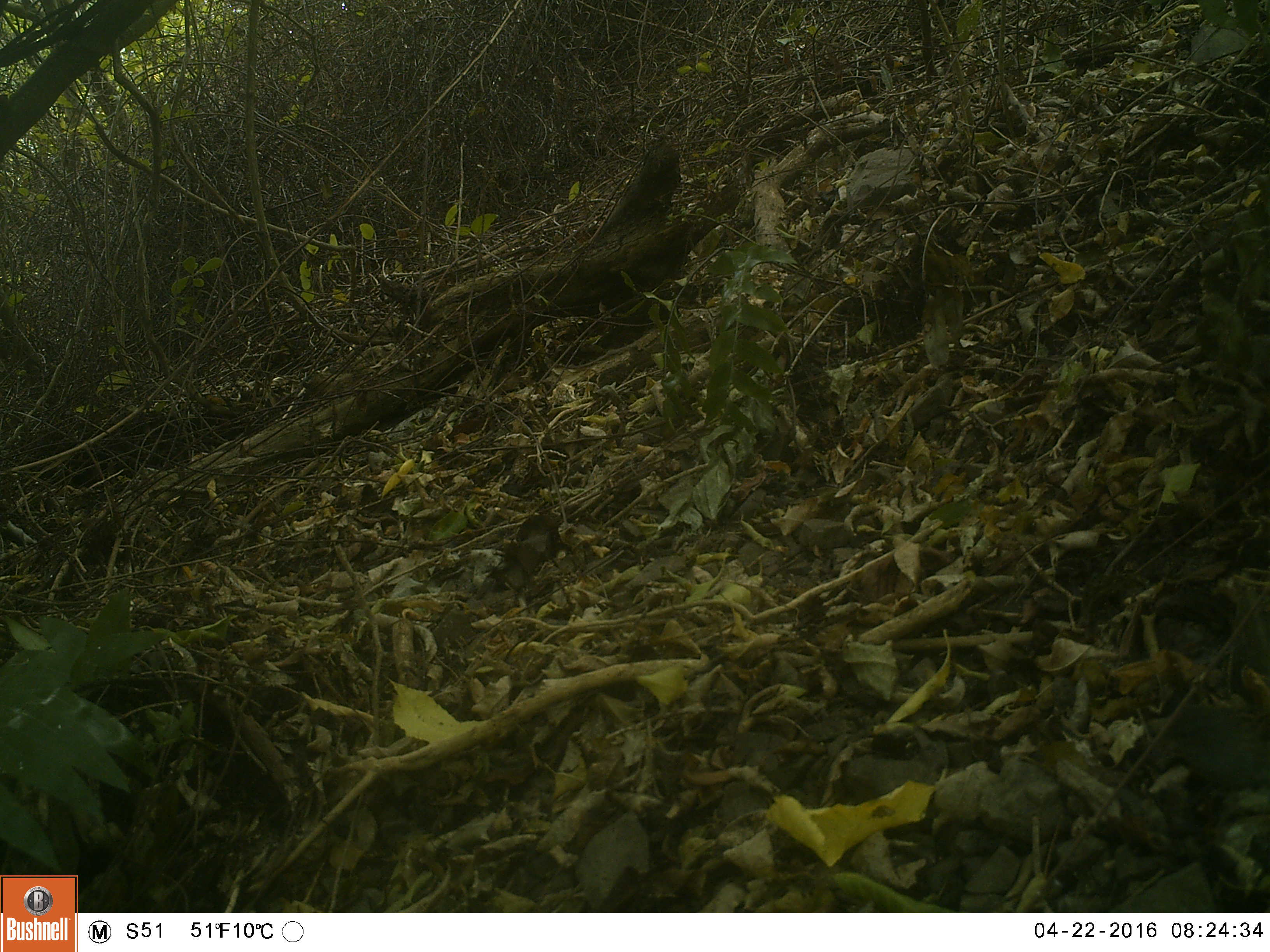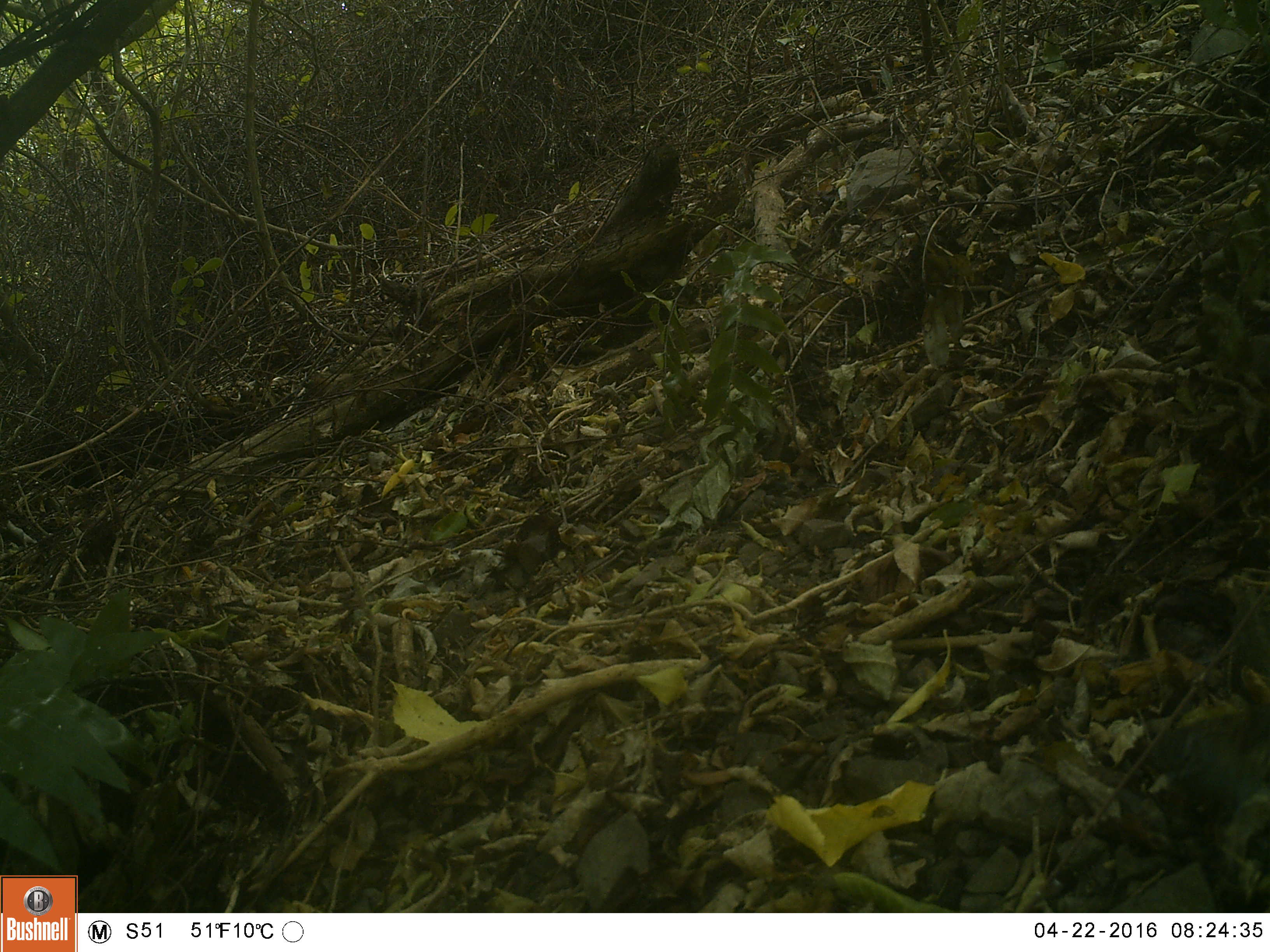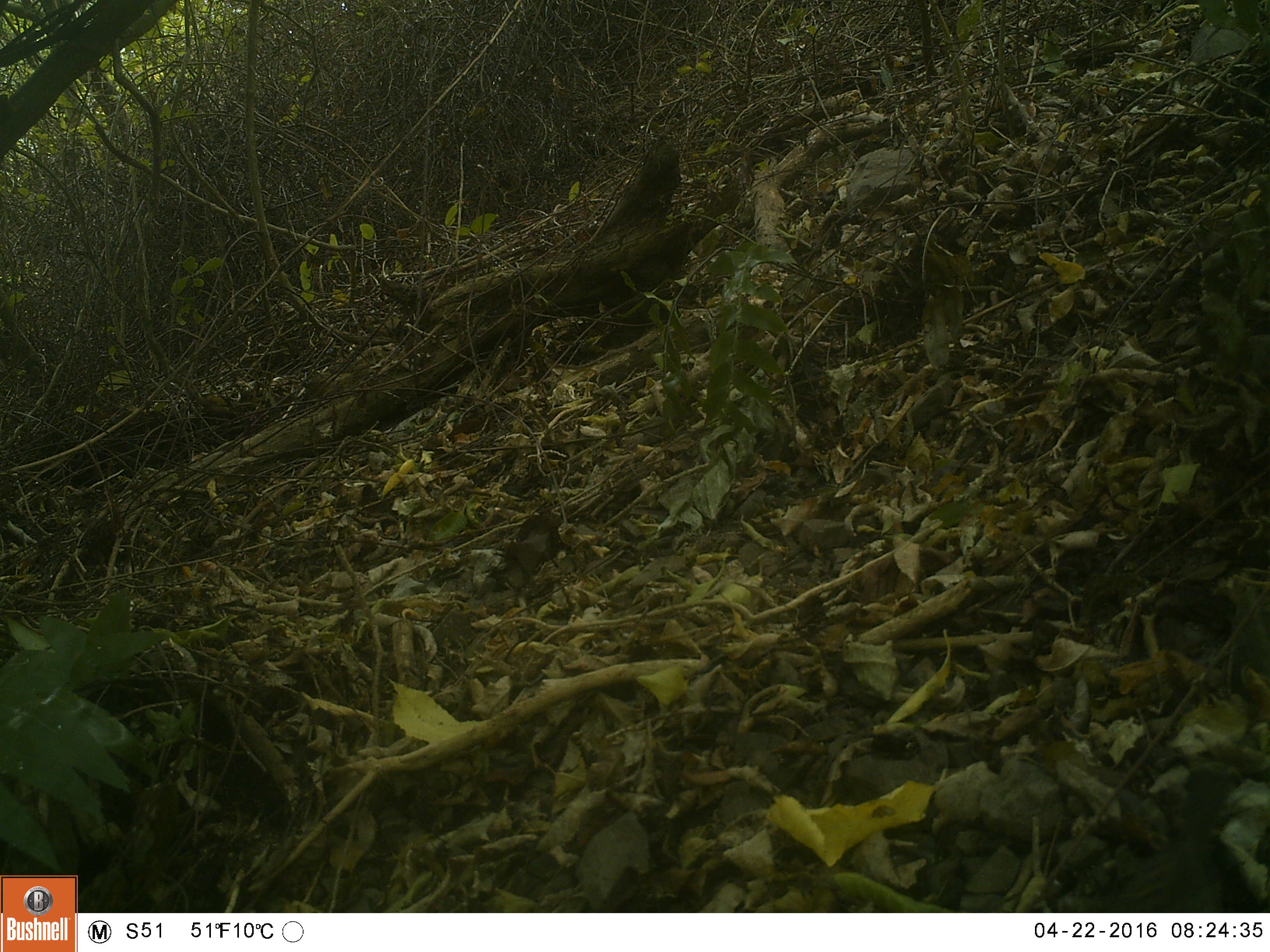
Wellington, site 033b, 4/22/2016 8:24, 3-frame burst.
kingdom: Animalia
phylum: Chordata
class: Aves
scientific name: Aves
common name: bird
Bird (Aves).